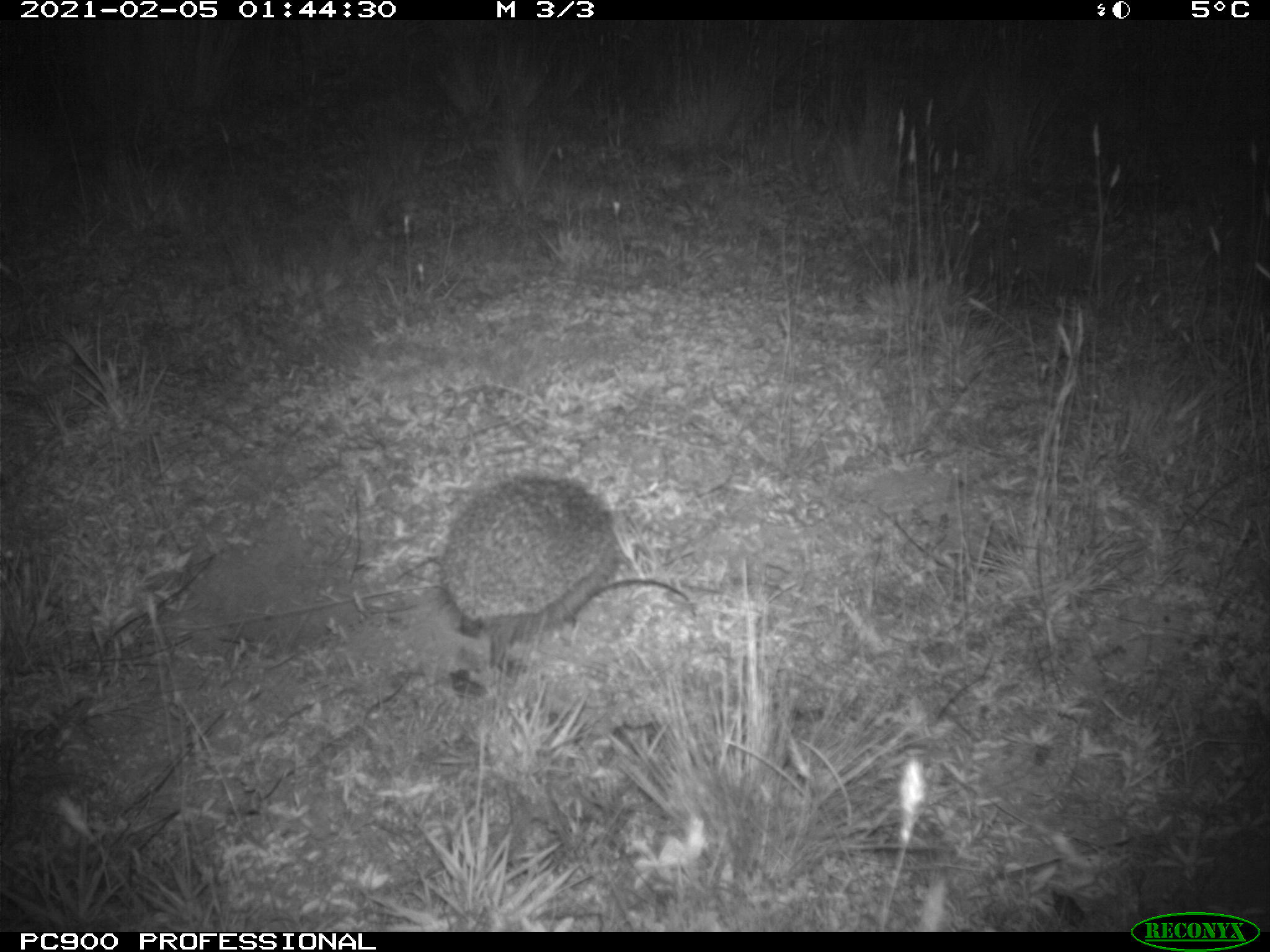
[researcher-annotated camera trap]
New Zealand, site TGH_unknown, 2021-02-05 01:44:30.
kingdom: Animalia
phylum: Chordata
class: Mammalia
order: Eulipotyphla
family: Erinaceidae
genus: Erinaceus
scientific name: Erinaceus europaeus europaeus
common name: european hedgehog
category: hedgehog